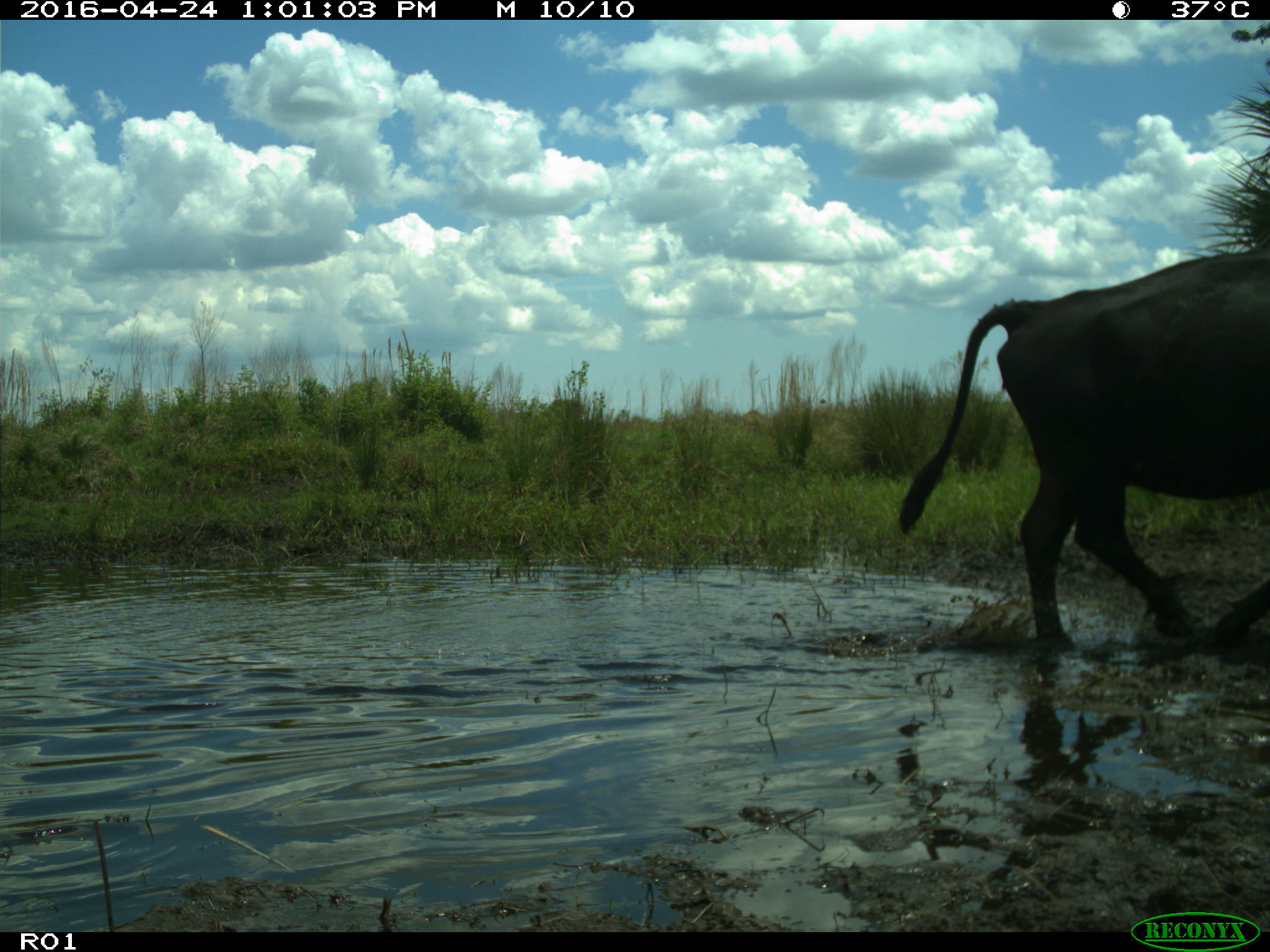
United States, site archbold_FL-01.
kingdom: Animalia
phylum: Chordata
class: Mammalia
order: Artiodactyla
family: Bovidae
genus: Bos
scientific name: Bos taurus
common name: domestic cow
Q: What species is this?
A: Bos taurus (domestic cow).